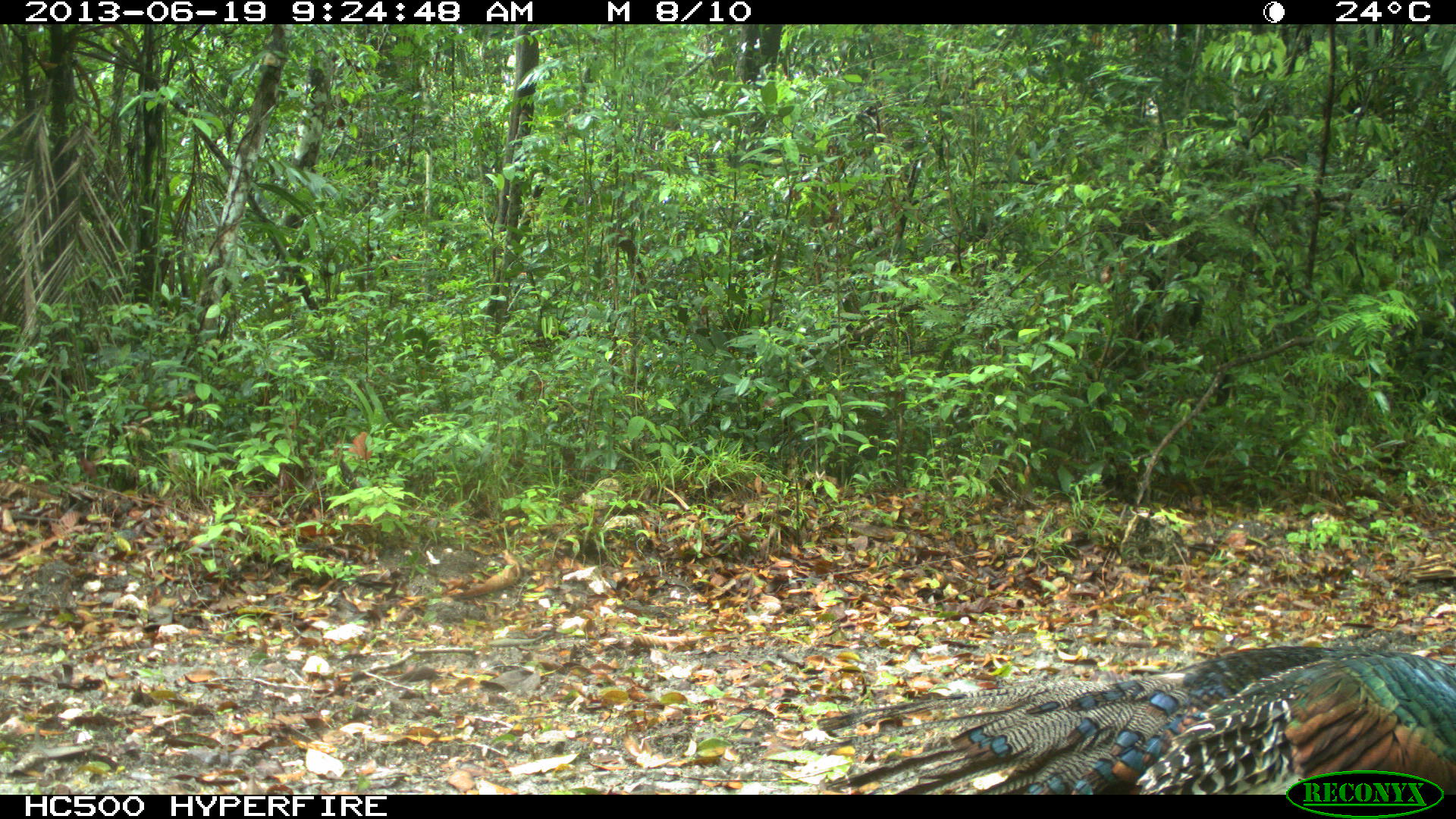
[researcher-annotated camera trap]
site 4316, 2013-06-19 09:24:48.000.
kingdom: Animalia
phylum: Chordata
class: Aves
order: Galliformes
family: Phasianidae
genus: Meleagris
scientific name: Meleagris ocellata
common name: ocellated turkey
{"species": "Meleagris ocellata (ocellated turkey)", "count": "1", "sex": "male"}